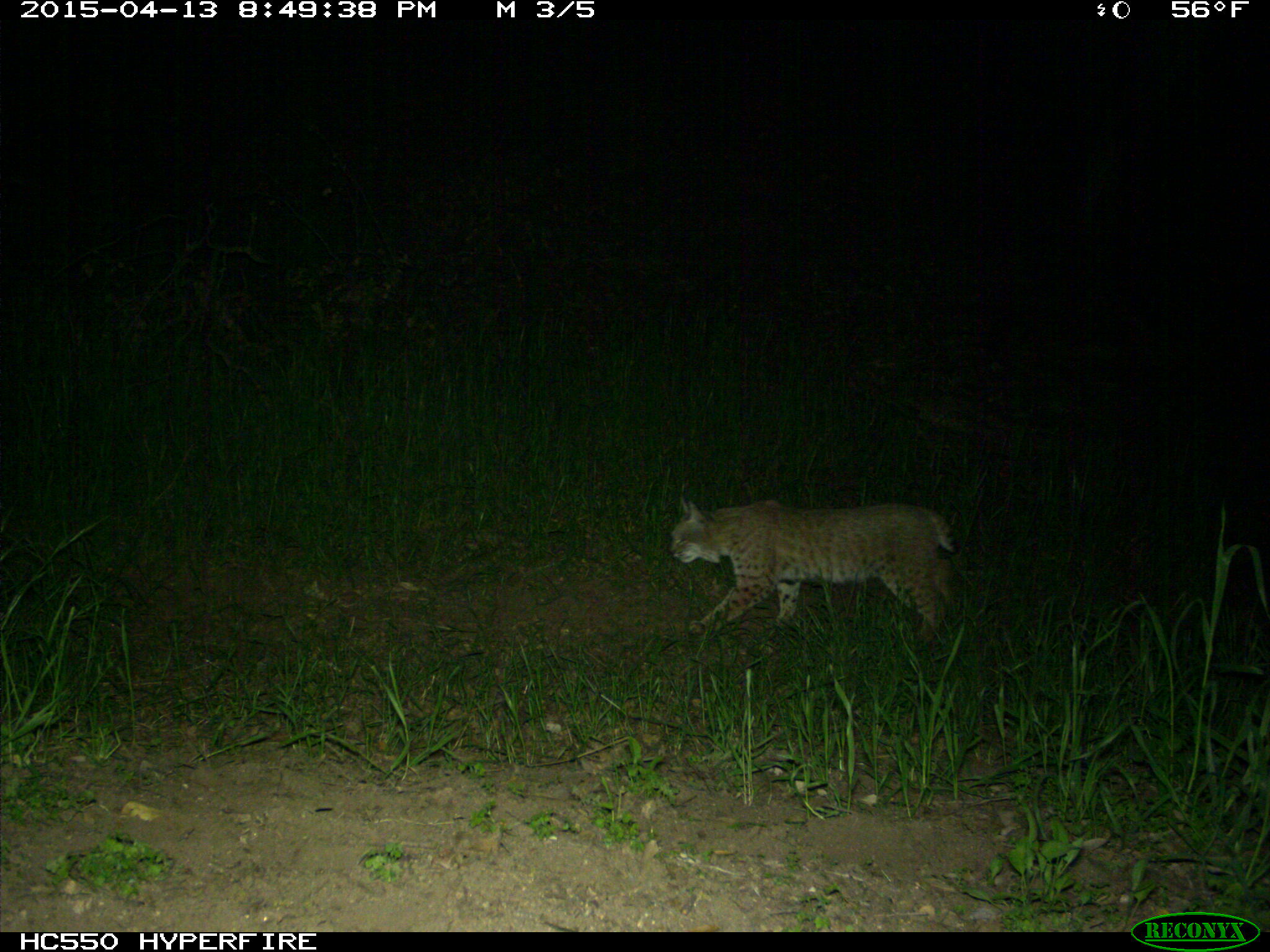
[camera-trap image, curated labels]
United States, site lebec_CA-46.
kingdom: Animalia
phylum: Chordata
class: Mammalia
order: Carnivora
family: Felidae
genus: Lynx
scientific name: Lynx rufus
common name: bobcat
Lynx rufus (bobcat).